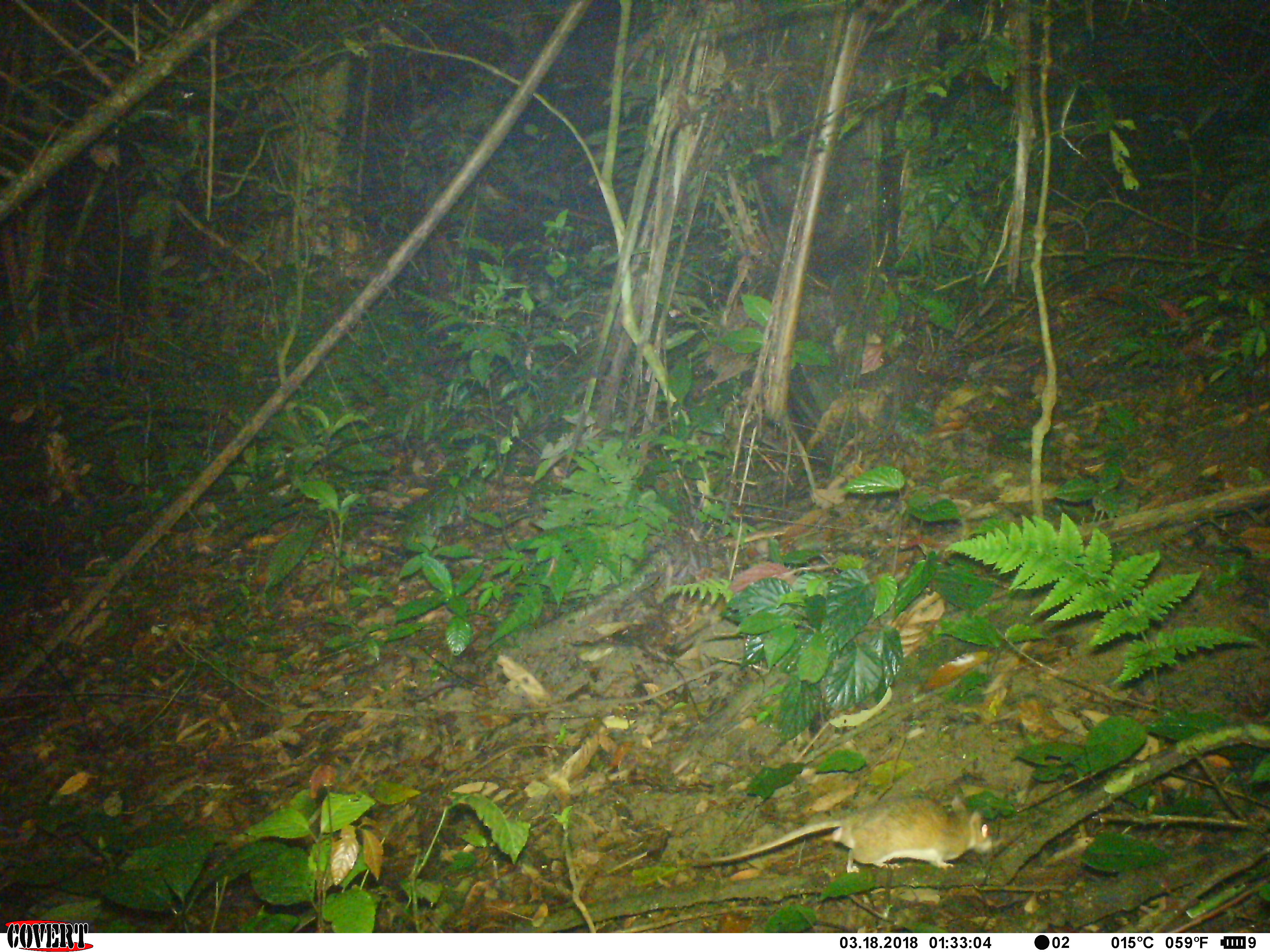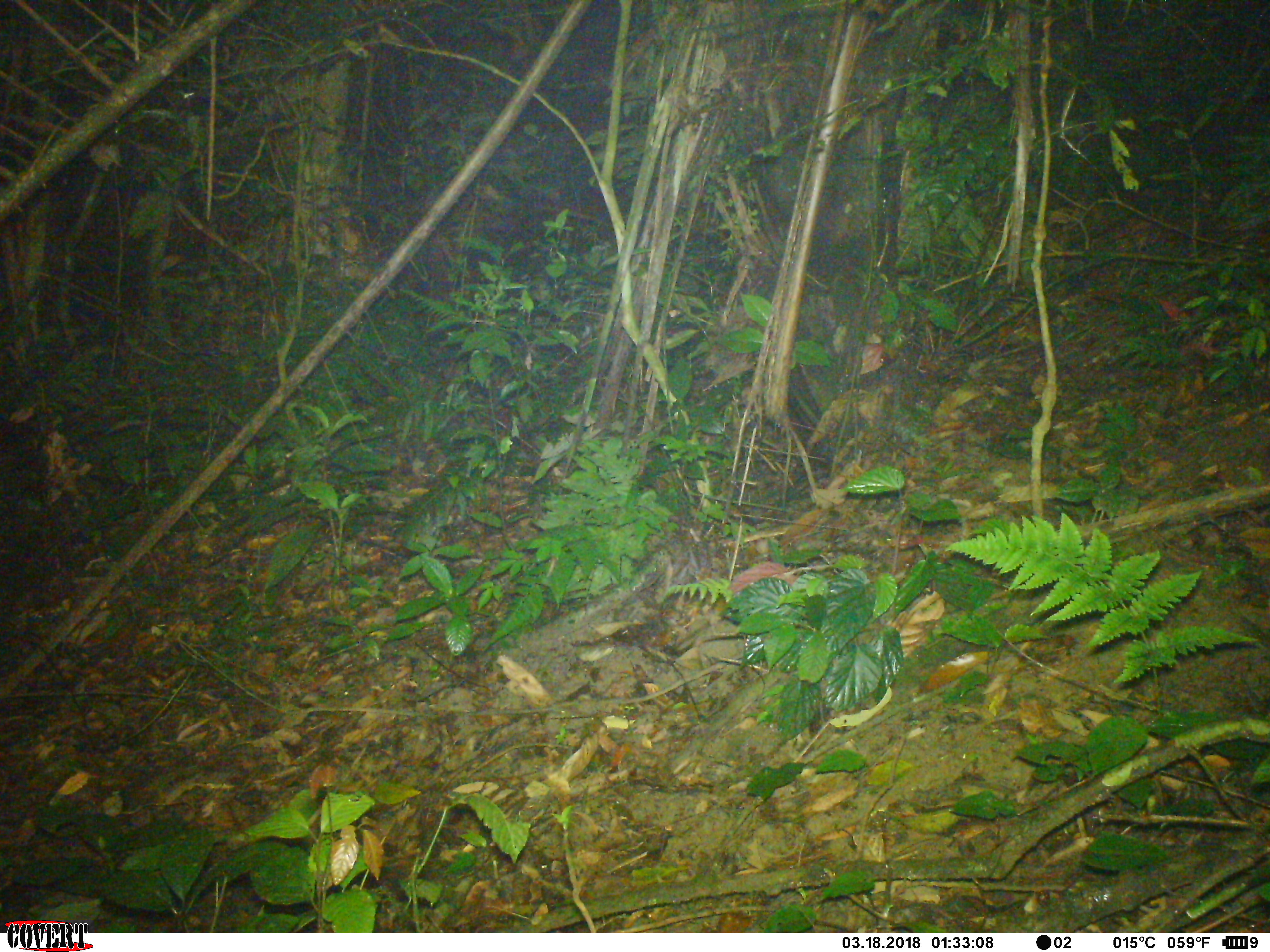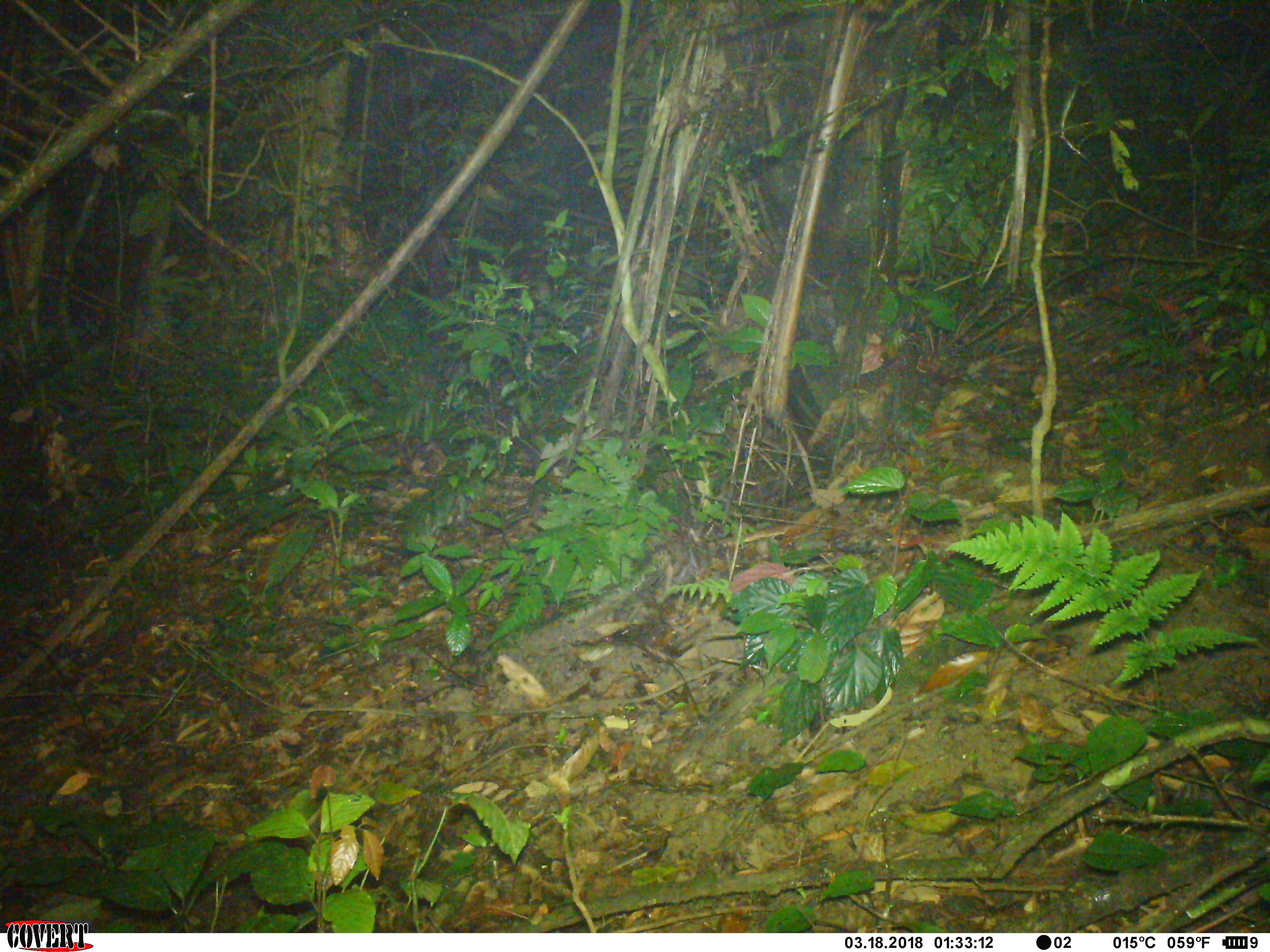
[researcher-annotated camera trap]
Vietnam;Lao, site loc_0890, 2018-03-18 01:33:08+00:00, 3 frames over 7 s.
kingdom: Animalia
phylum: Chordata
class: Mammalia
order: Rodentia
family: Muridae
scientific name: Muridae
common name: old-world mice and rats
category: unidentified murid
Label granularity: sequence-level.